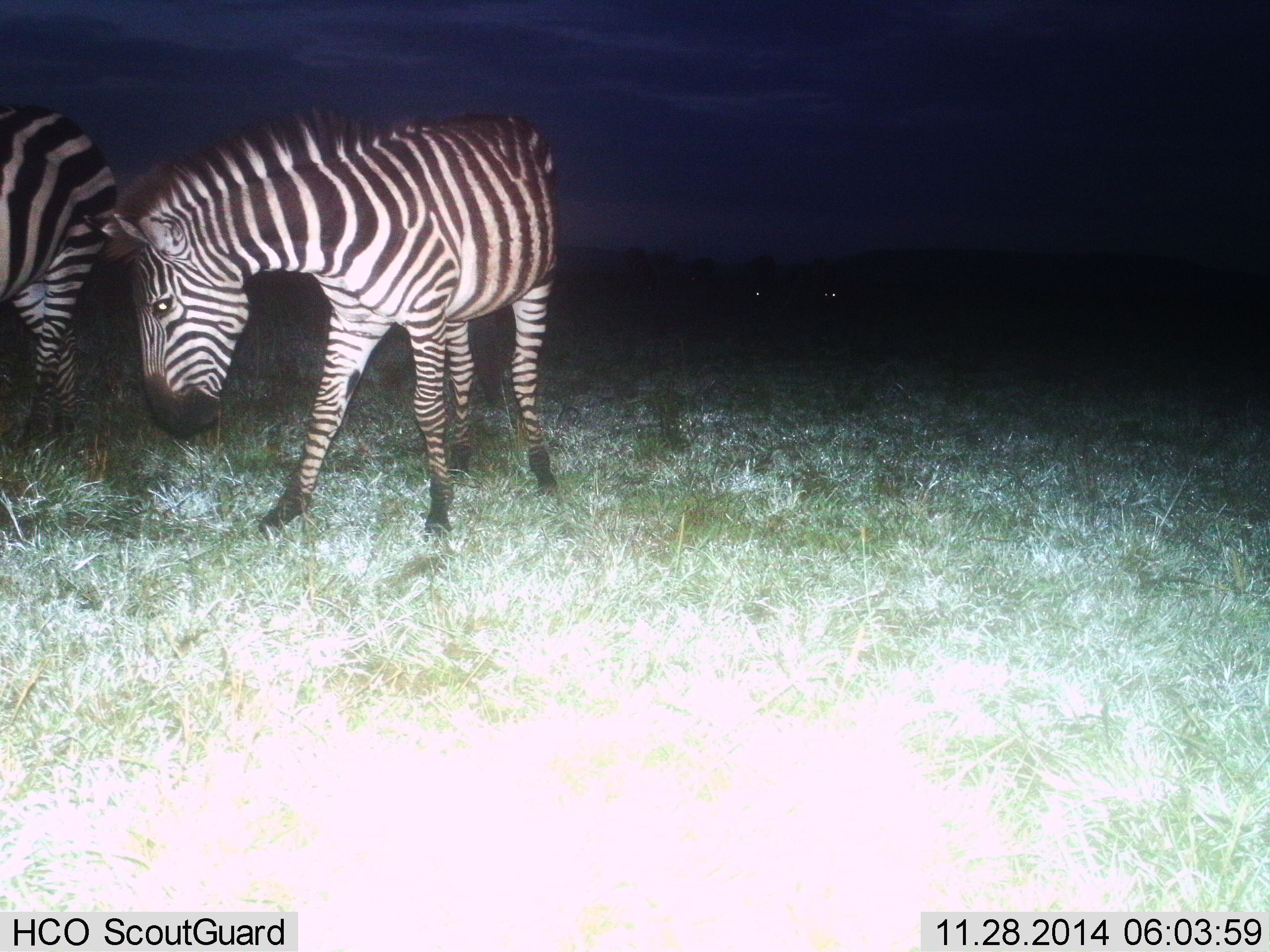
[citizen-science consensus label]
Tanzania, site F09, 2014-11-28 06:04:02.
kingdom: Animalia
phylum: Chordata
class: Mammalia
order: Perissodactyla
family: Equidae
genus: Equus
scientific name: Equus quagga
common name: plains zebra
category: zebra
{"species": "zebra (plains zebra) (Equus quagga)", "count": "2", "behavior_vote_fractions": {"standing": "80%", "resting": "0%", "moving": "20%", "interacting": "0%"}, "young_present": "0%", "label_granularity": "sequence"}